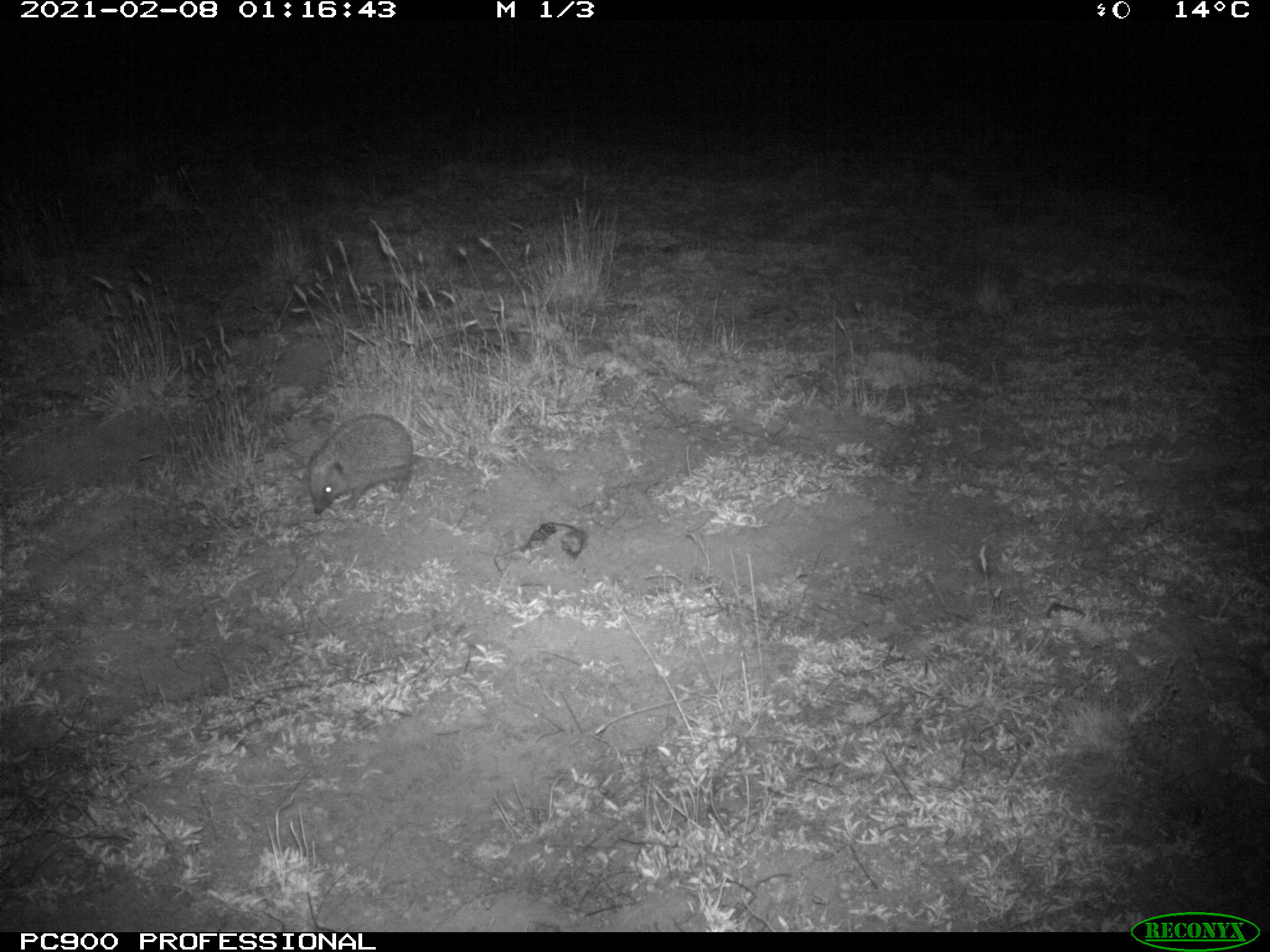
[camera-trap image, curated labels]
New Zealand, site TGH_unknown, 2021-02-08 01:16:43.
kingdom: Animalia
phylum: Chordata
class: Mammalia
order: Eulipotyphla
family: Erinaceidae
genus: Erinaceus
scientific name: Erinaceus europaeus europaeus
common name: european hedgehog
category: hedgehog